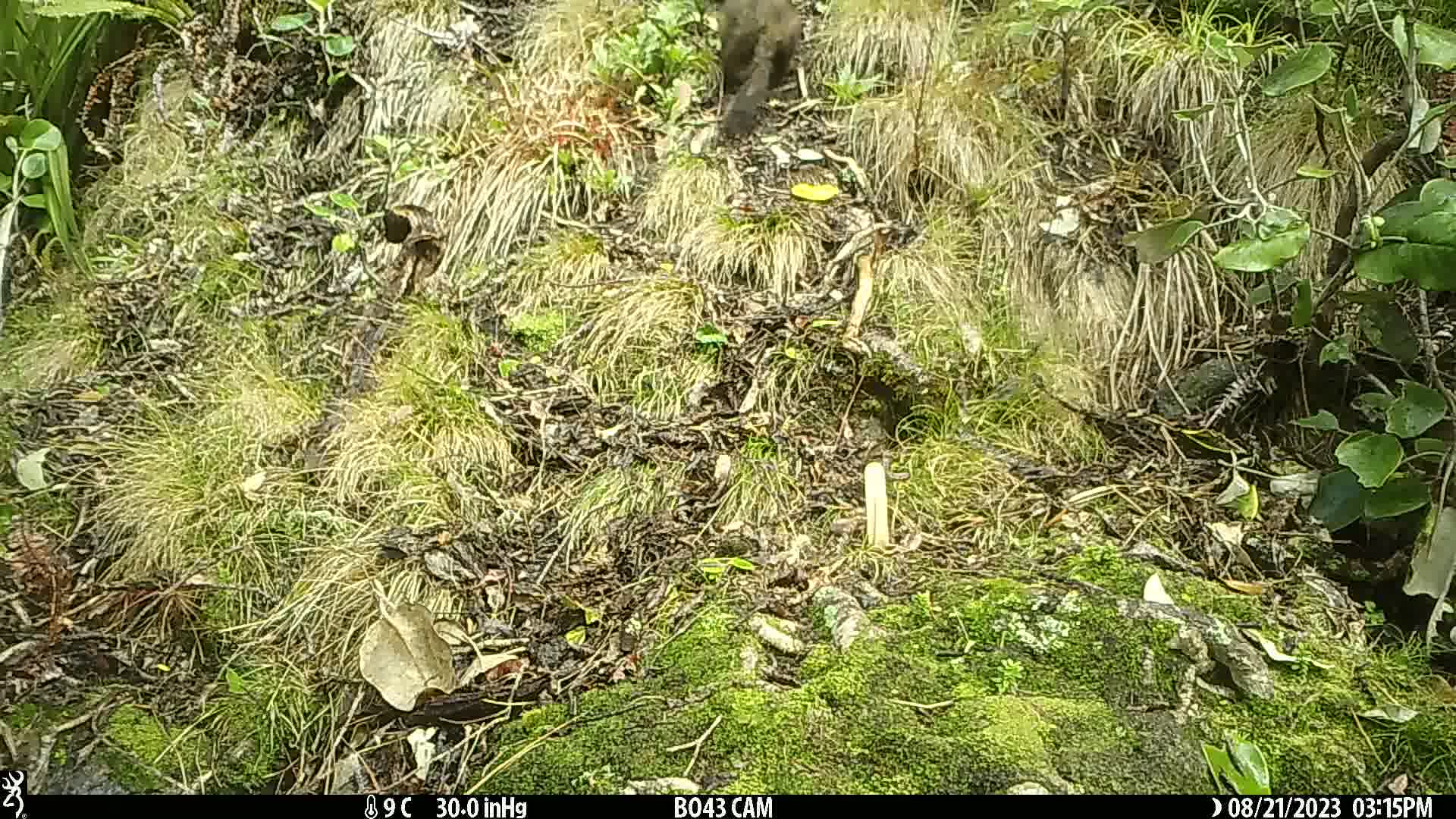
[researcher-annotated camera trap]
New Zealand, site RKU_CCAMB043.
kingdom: Animalia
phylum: Chordata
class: Mammalia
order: Diprotodontia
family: Phalangeridae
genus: Trichosurus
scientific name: Trichosurus vulpecula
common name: common brushtail possum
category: possum